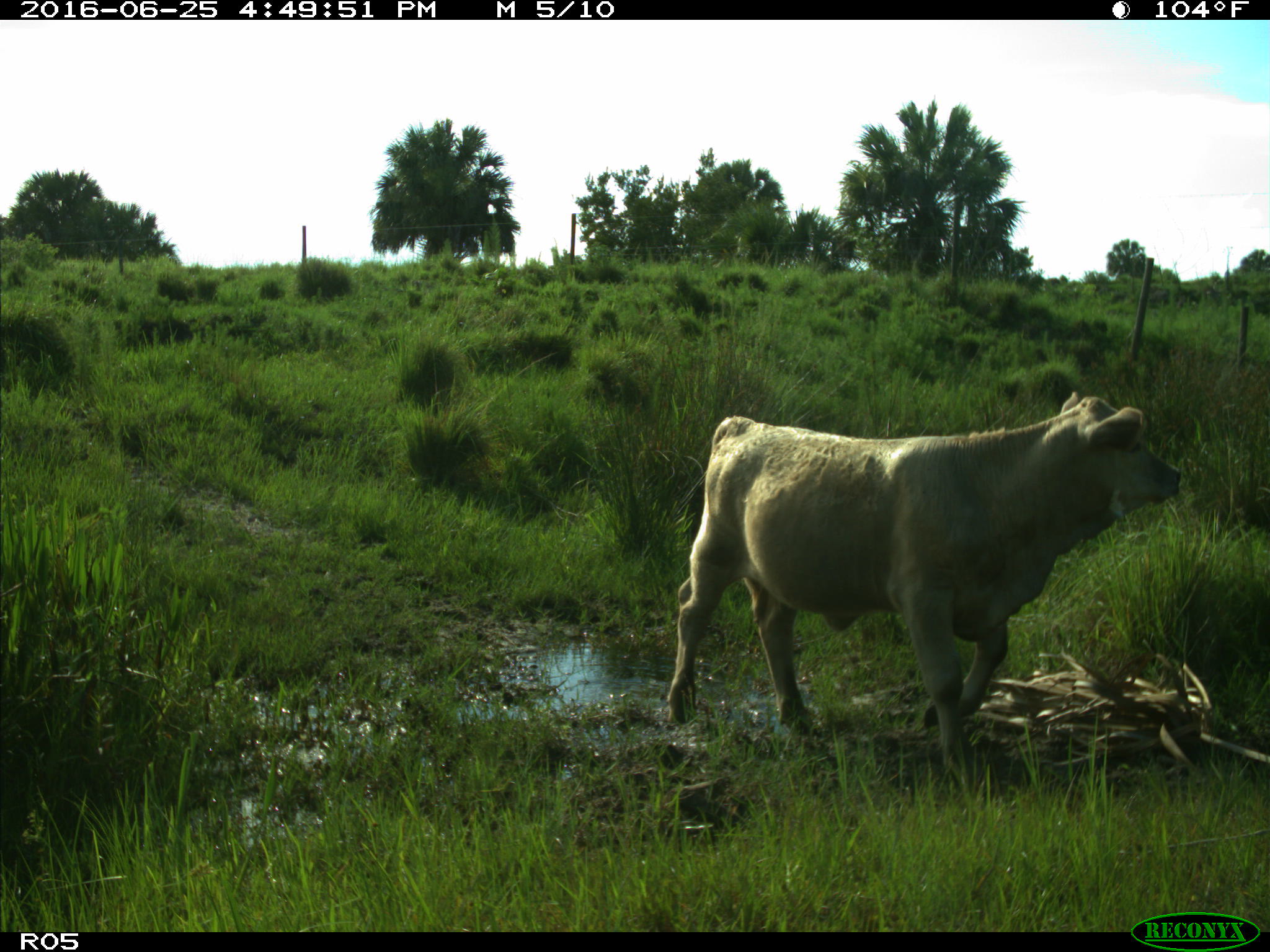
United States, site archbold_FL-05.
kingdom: Animalia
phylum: Chordata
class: Mammalia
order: Artiodactyla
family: Bovidae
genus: Bos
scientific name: Bos taurus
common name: domestic cow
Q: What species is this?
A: Bos taurus (domestic cow).